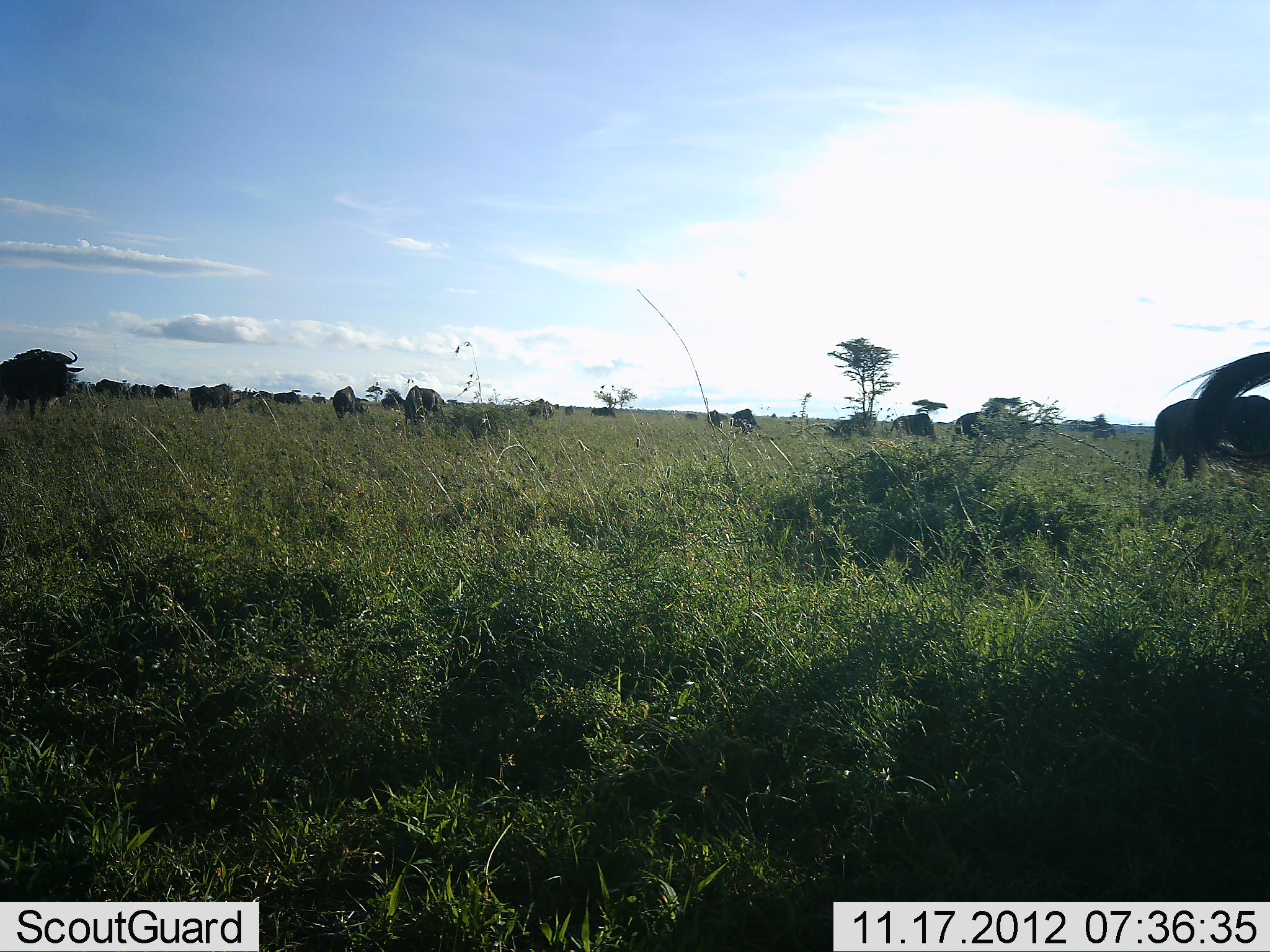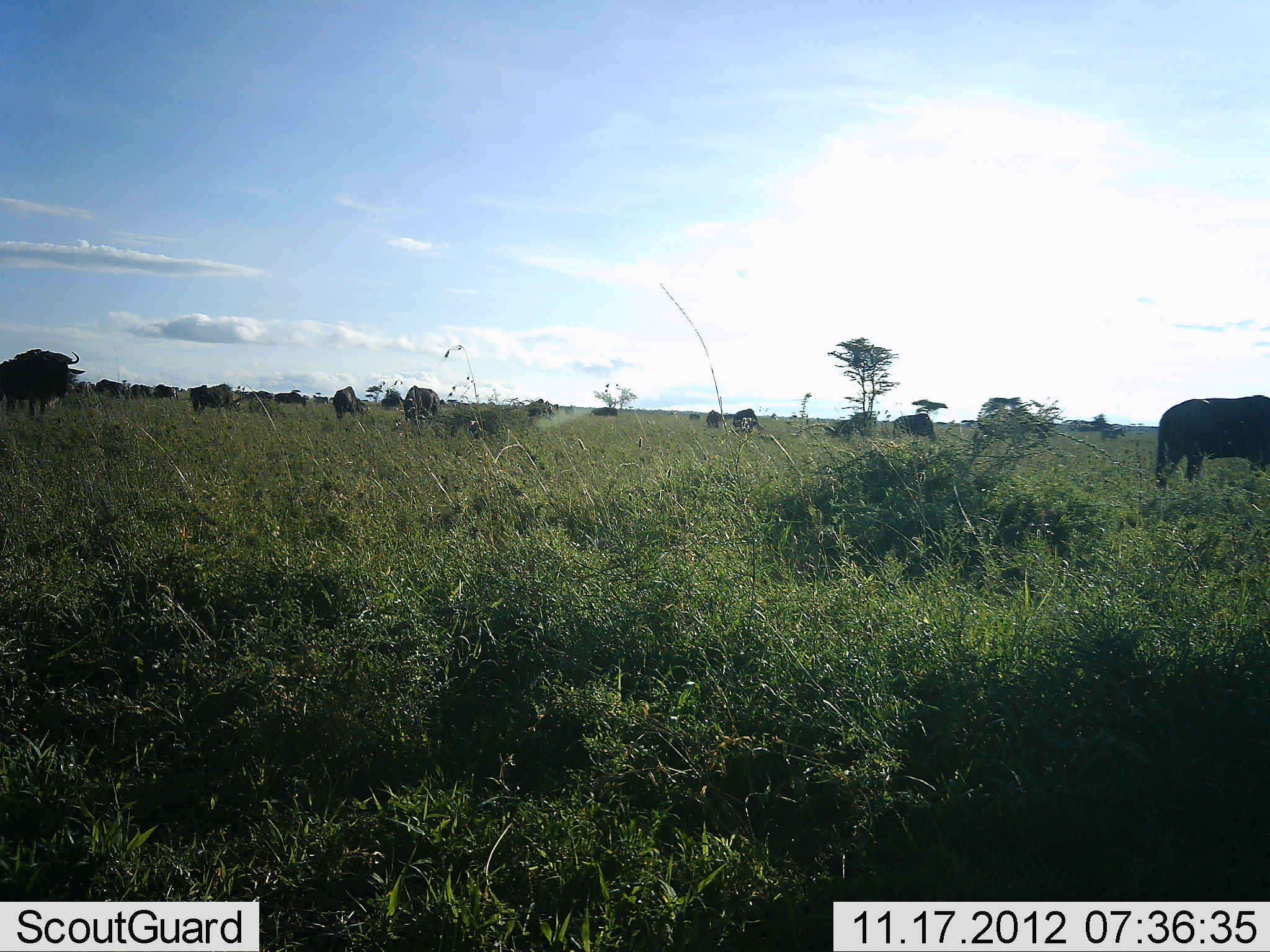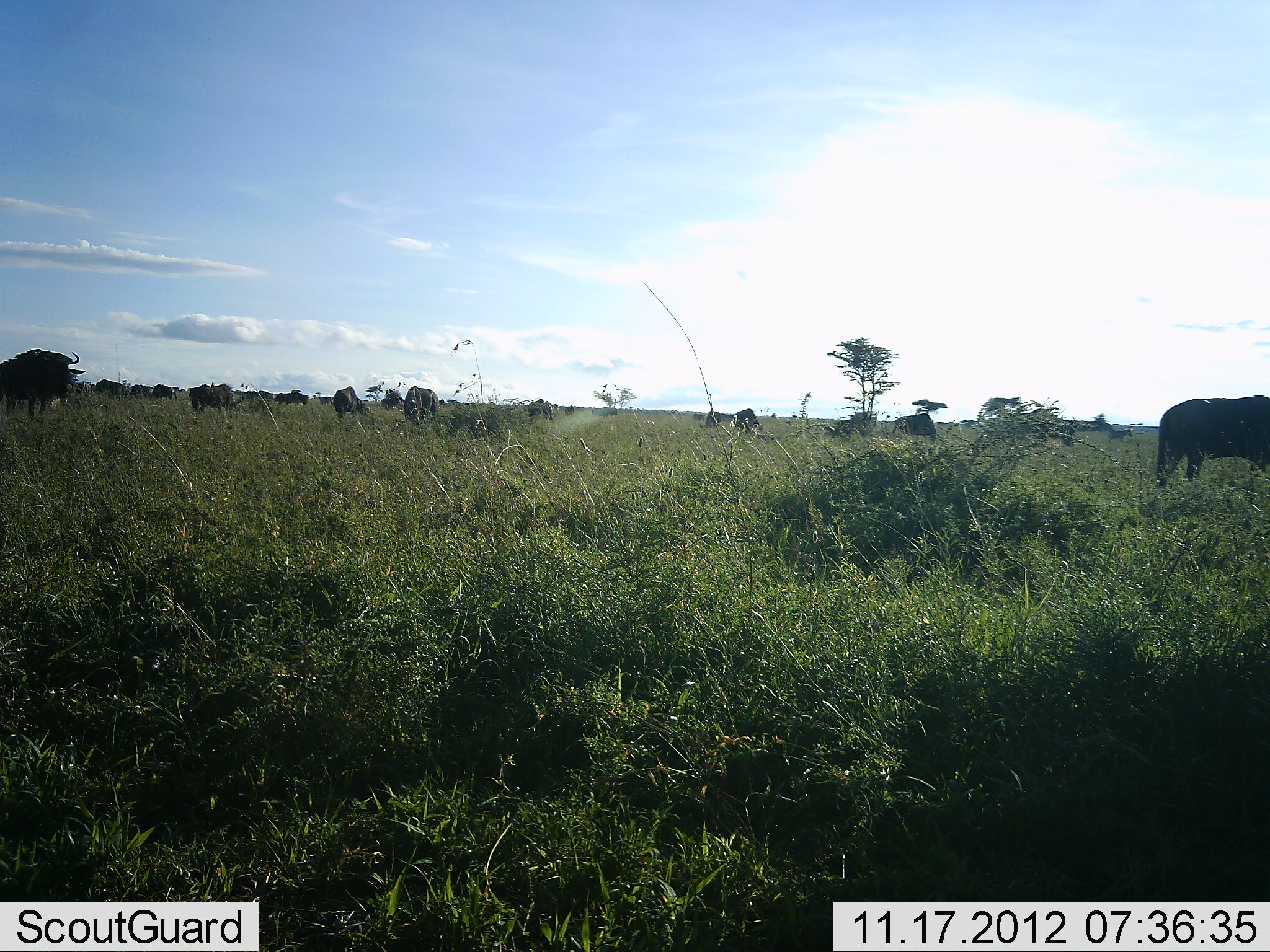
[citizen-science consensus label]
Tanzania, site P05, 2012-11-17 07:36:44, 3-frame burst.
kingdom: Animalia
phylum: Chordata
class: Mammalia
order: Artiodactyla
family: Bovidae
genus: Connochaetes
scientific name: Connochaetes taurinus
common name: blue wildebeest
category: wildebeest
Wildebeest (blue wildebeest) (Connochaetes taurinus), count 11-50. Behavior (volunteer vote fractions): standing 70%, resting 0%, moving 40%, interacting 0%. Young present (vote fraction): 0%. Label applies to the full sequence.